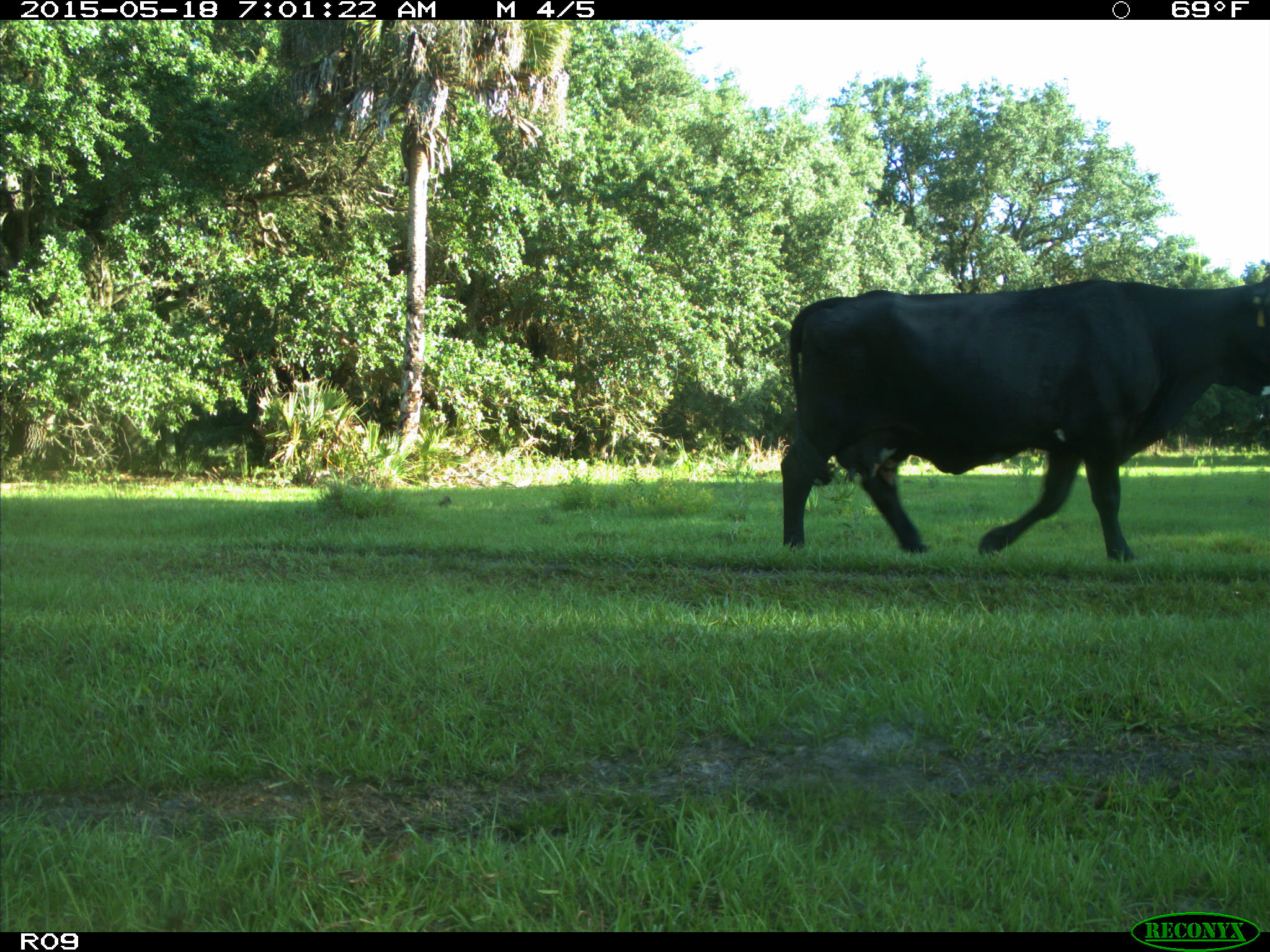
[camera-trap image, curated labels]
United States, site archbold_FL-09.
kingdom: Animalia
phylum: Chordata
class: Mammalia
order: Artiodactyla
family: Bovidae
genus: Bos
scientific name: Bos taurus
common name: domestic cow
Bos taurus (domestic cow).